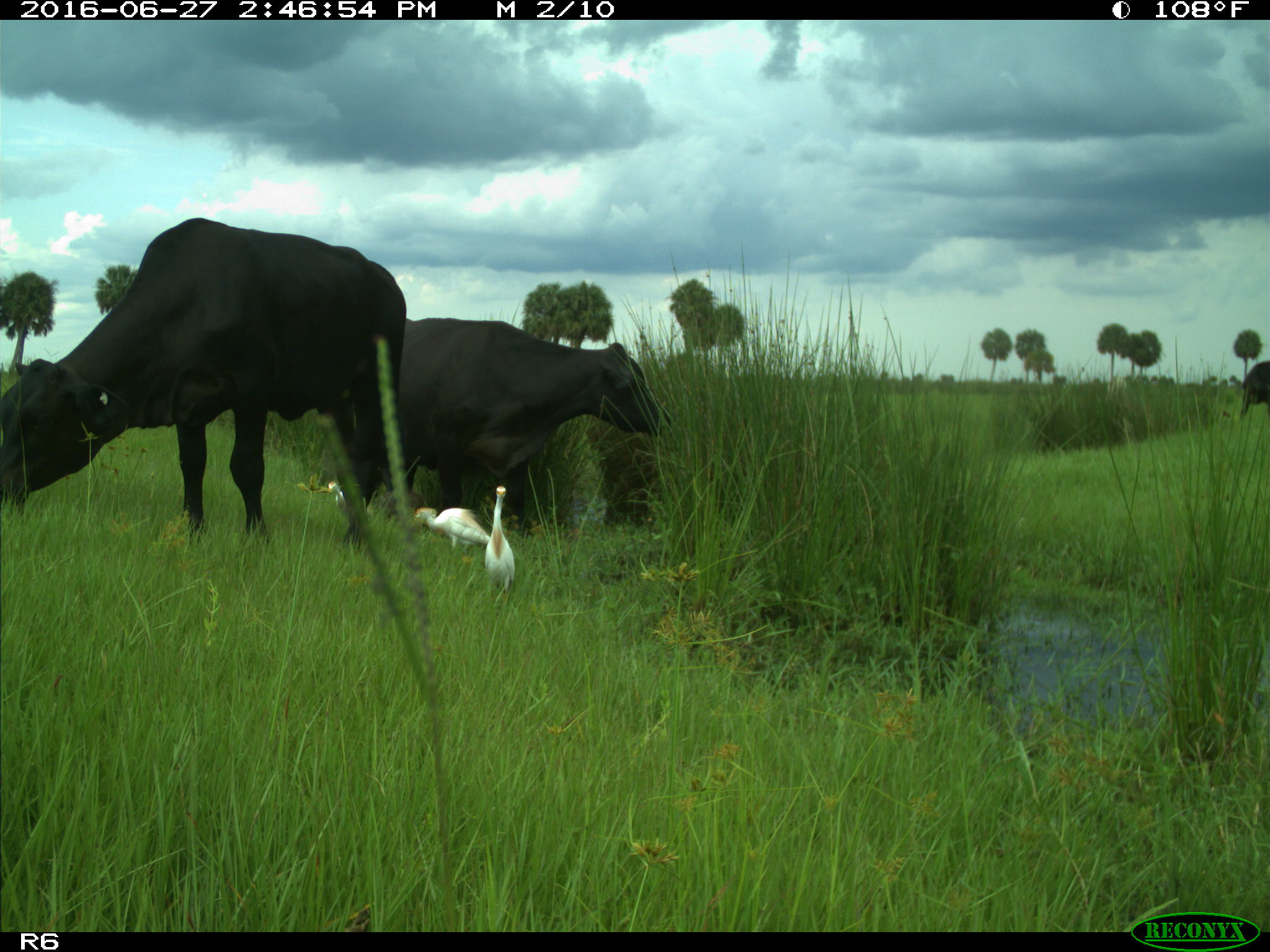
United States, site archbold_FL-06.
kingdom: Animalia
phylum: Chordata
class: Mammalia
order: Artiodactyla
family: Bovidae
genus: Bos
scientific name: Bos taurus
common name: domestic cow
Bos taurus (domestic cow).